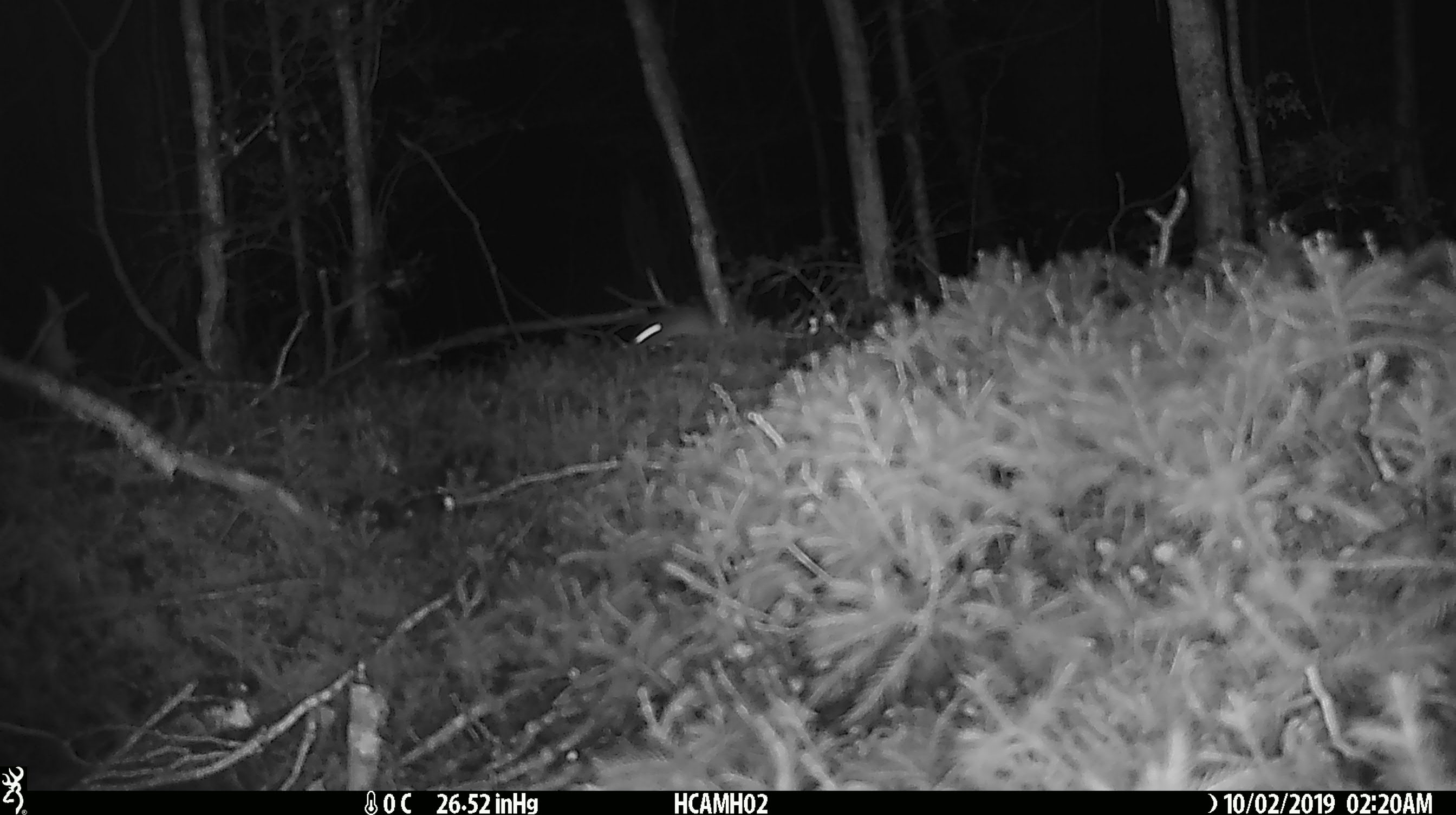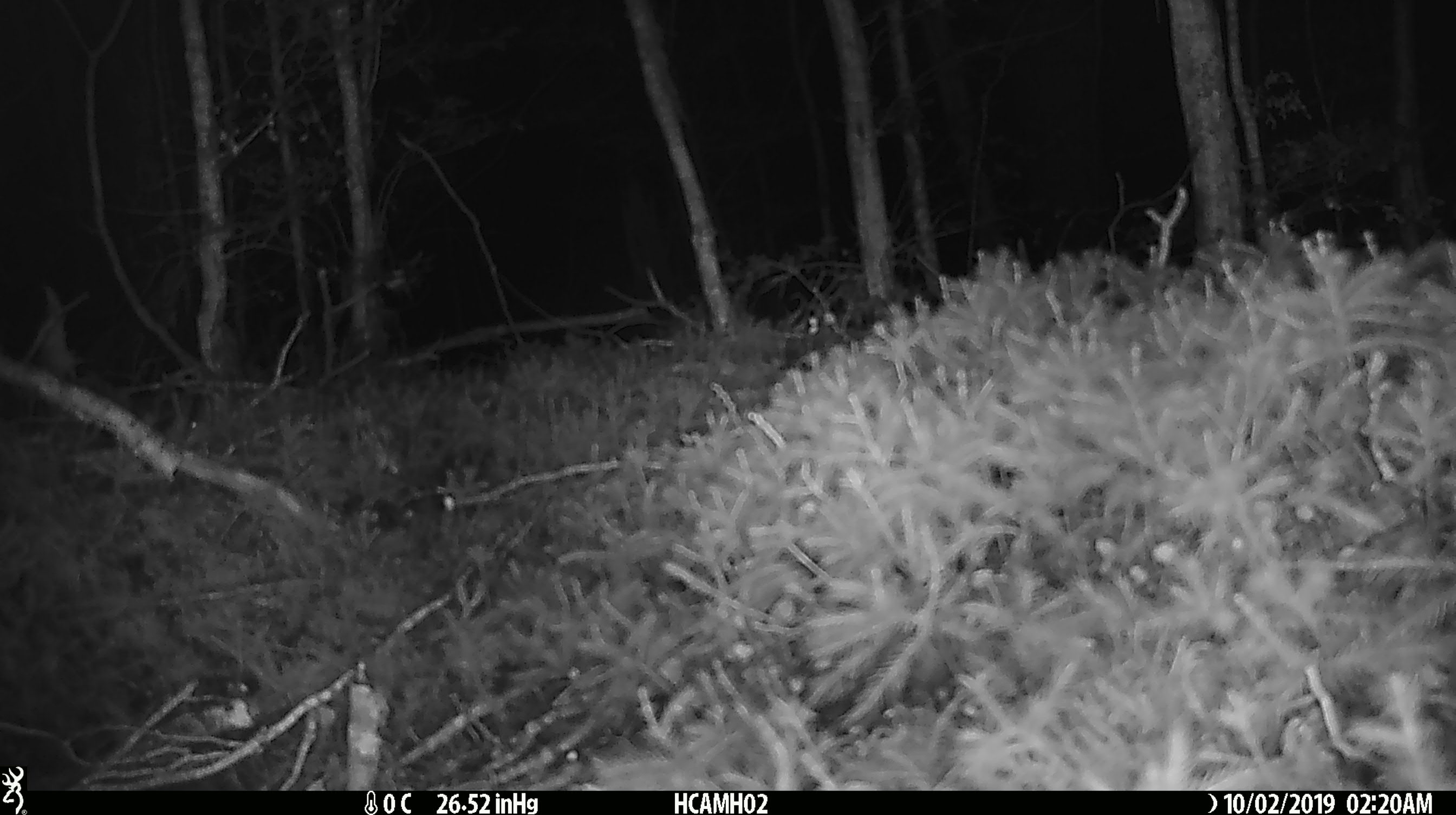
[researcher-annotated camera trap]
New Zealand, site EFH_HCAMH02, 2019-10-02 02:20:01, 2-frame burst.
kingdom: Animalia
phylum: Chordata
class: Mammalia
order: Rodentia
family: Muridae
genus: Mus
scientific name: Mus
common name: mouse